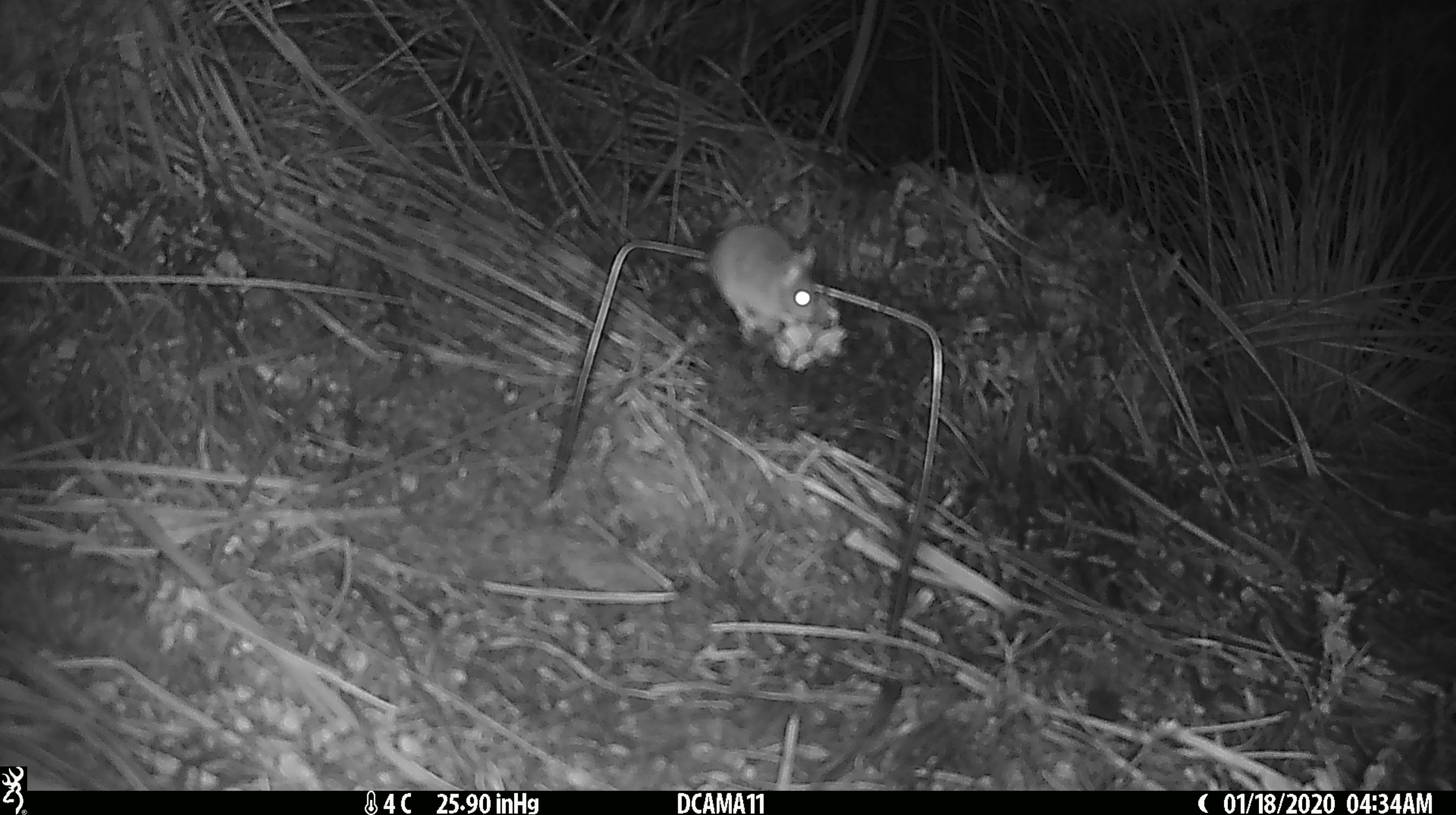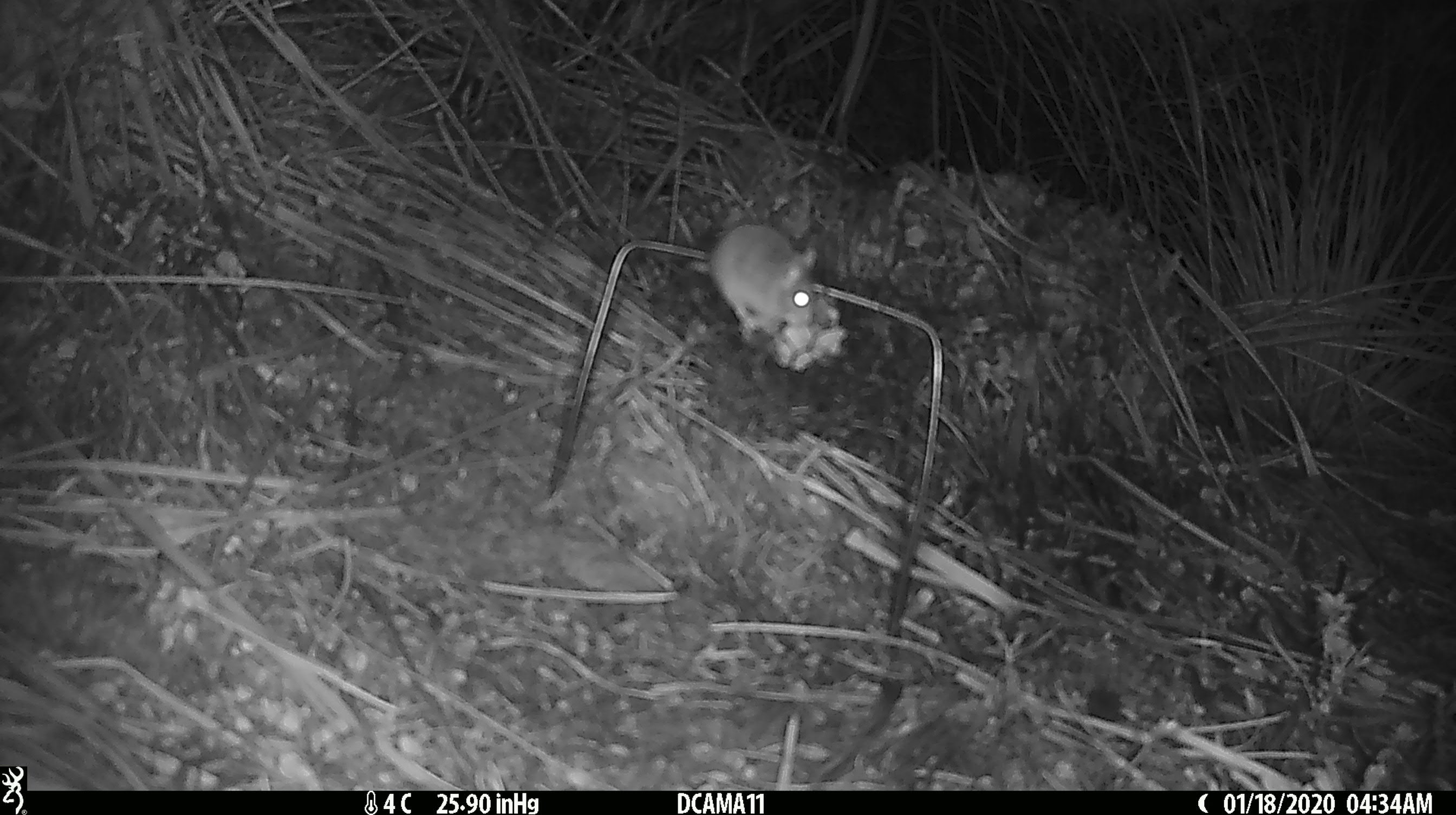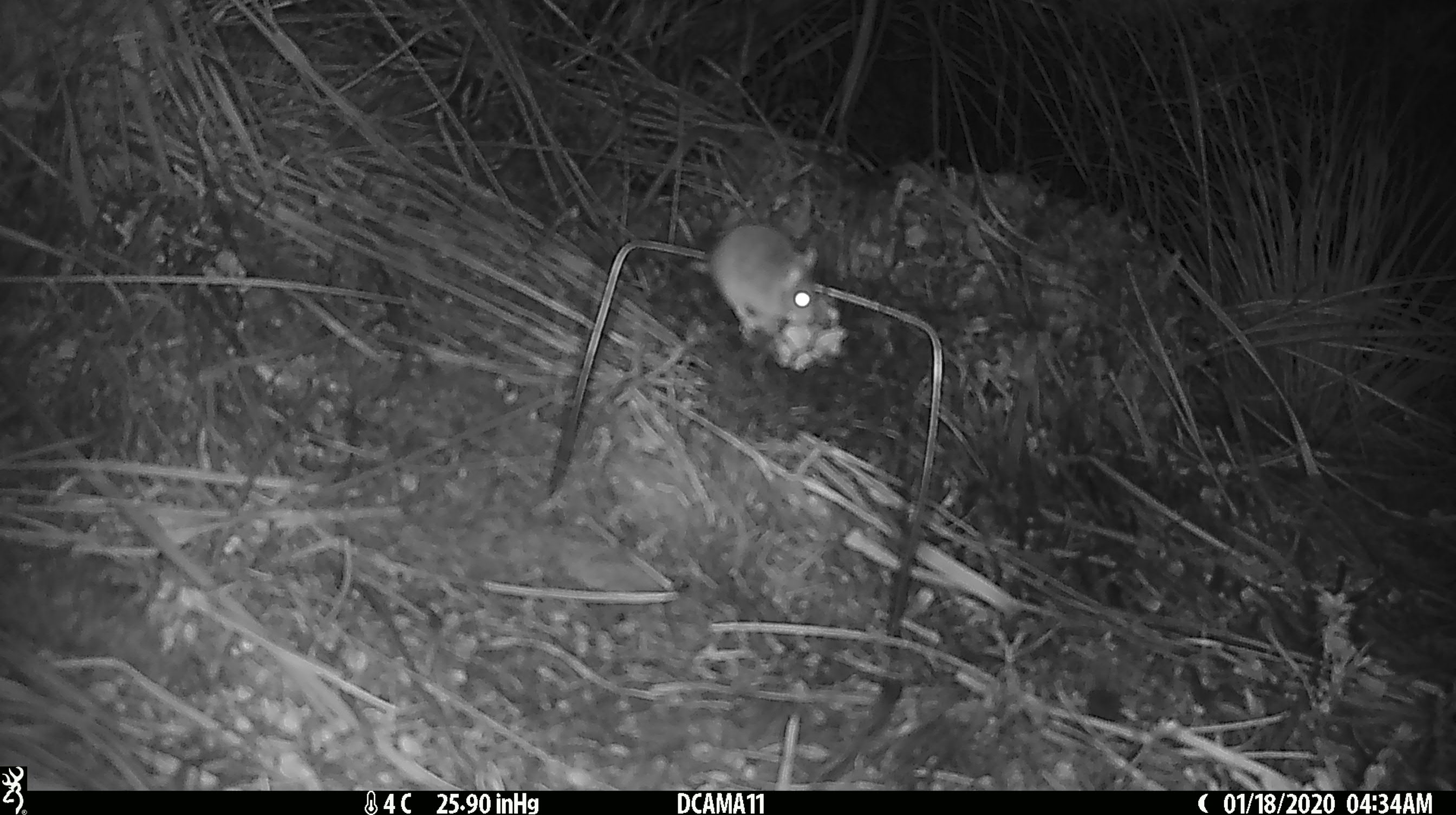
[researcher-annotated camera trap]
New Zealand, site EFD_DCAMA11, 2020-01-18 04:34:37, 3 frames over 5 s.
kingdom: Animalia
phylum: Chordata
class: Mammalia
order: Rodentia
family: Muridae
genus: Mus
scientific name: Mus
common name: mouse